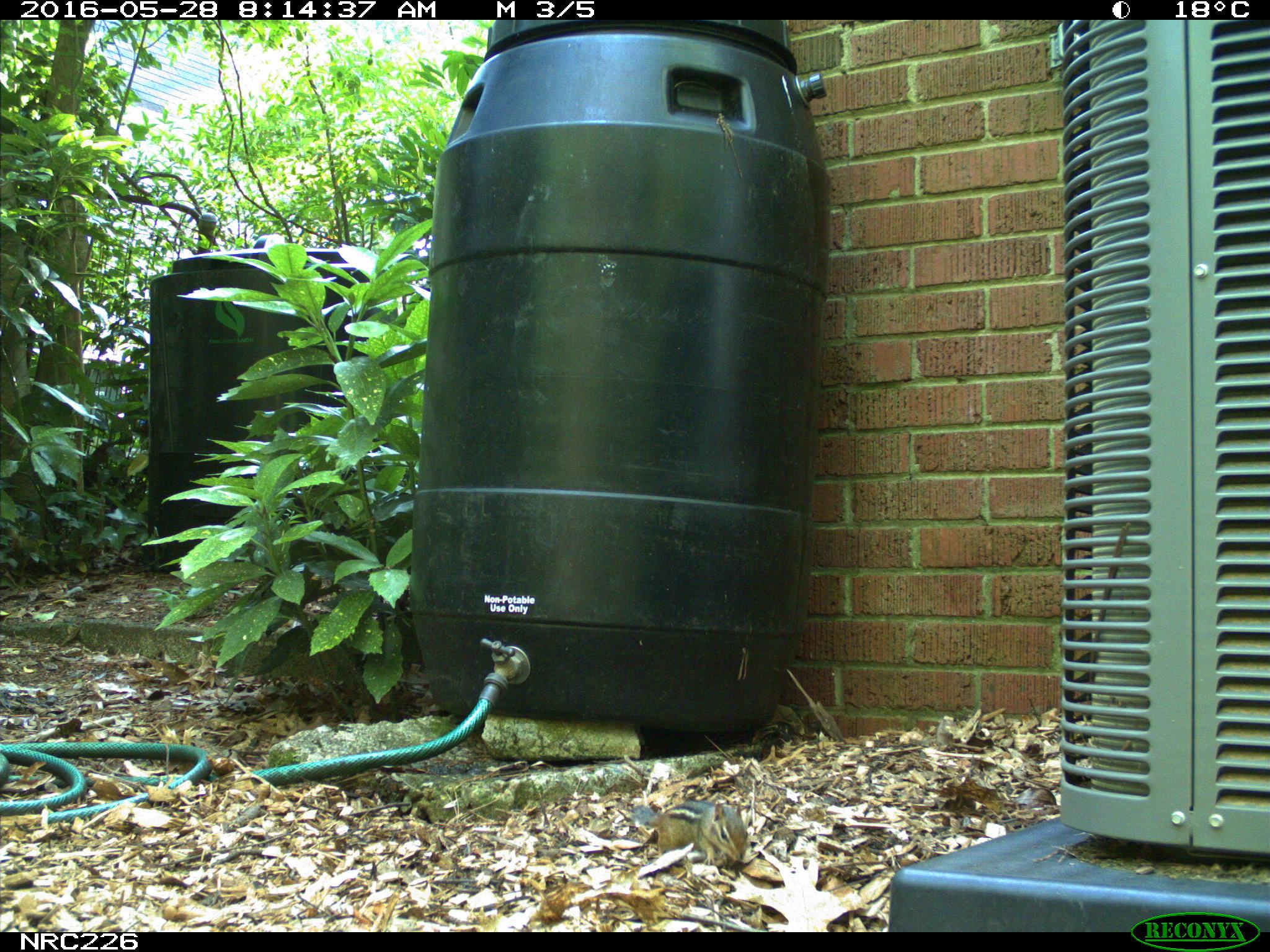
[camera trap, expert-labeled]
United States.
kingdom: Animalia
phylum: Chordata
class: Mammalia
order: Rodentia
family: Sciuridae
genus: Tamias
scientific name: Tamias striatus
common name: eastern chipmunk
Eastern Chipmunk (Tamias striatus).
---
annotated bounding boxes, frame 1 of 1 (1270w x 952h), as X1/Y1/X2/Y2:
Eastern Chipmunk: 625/792/756/867